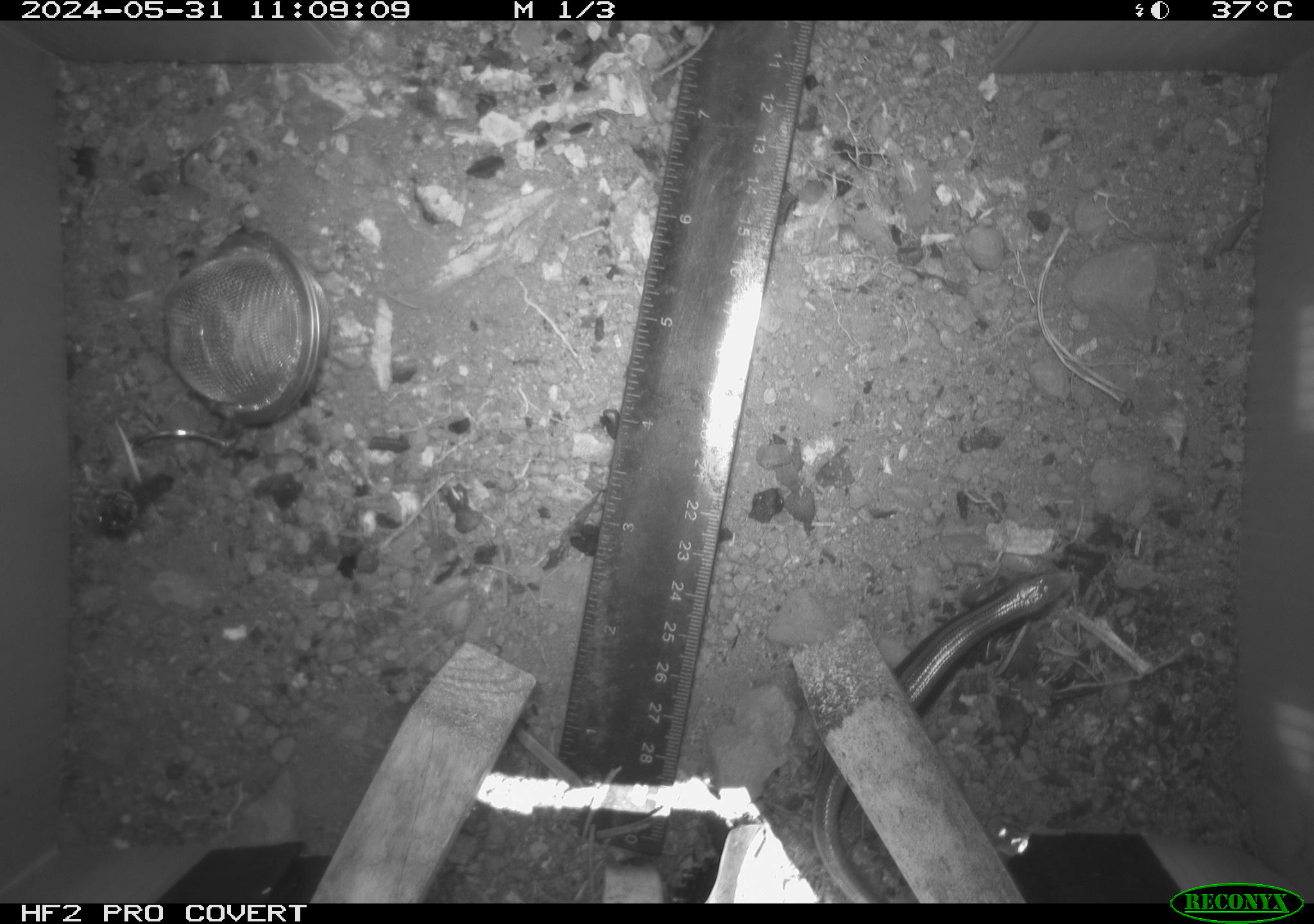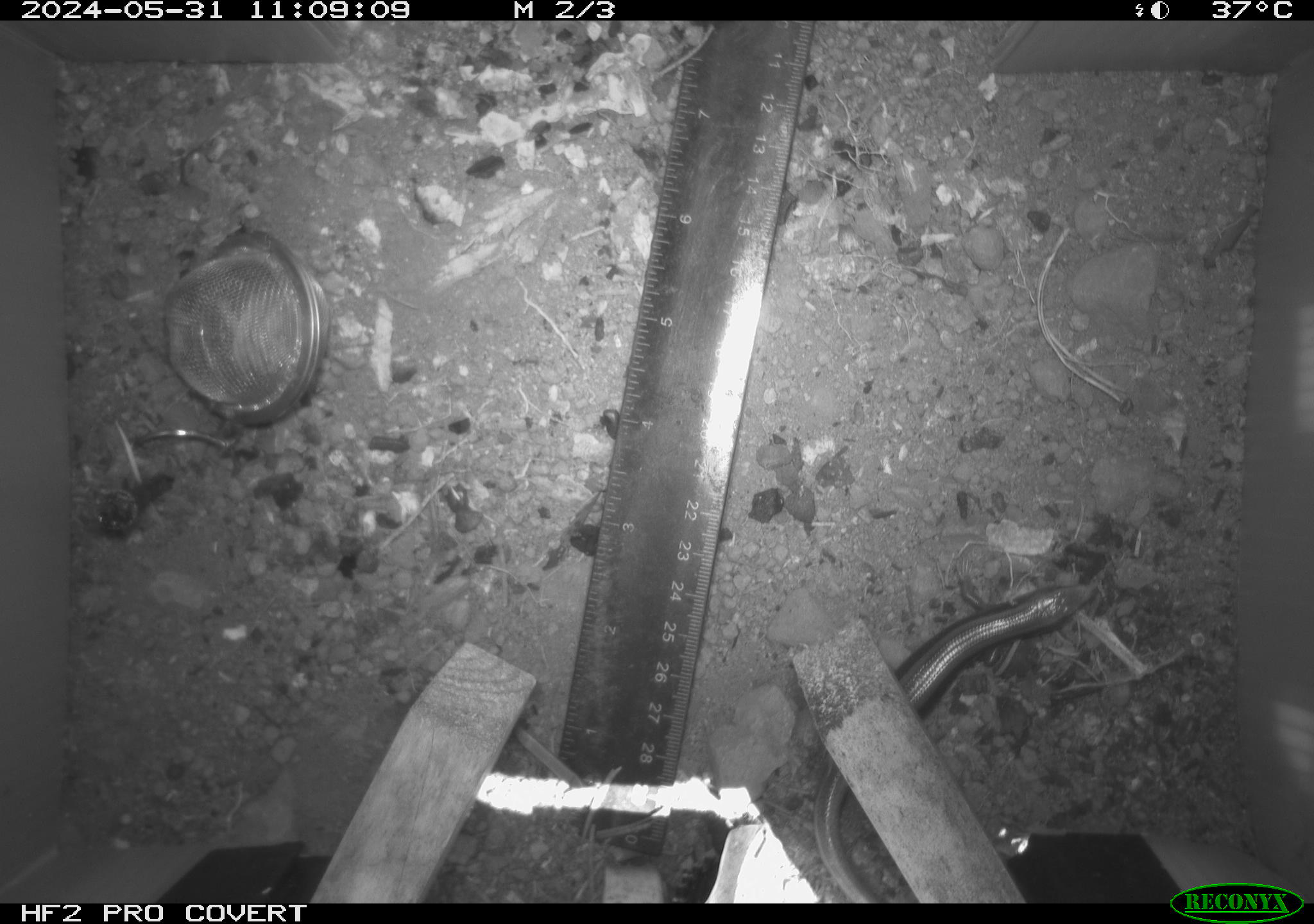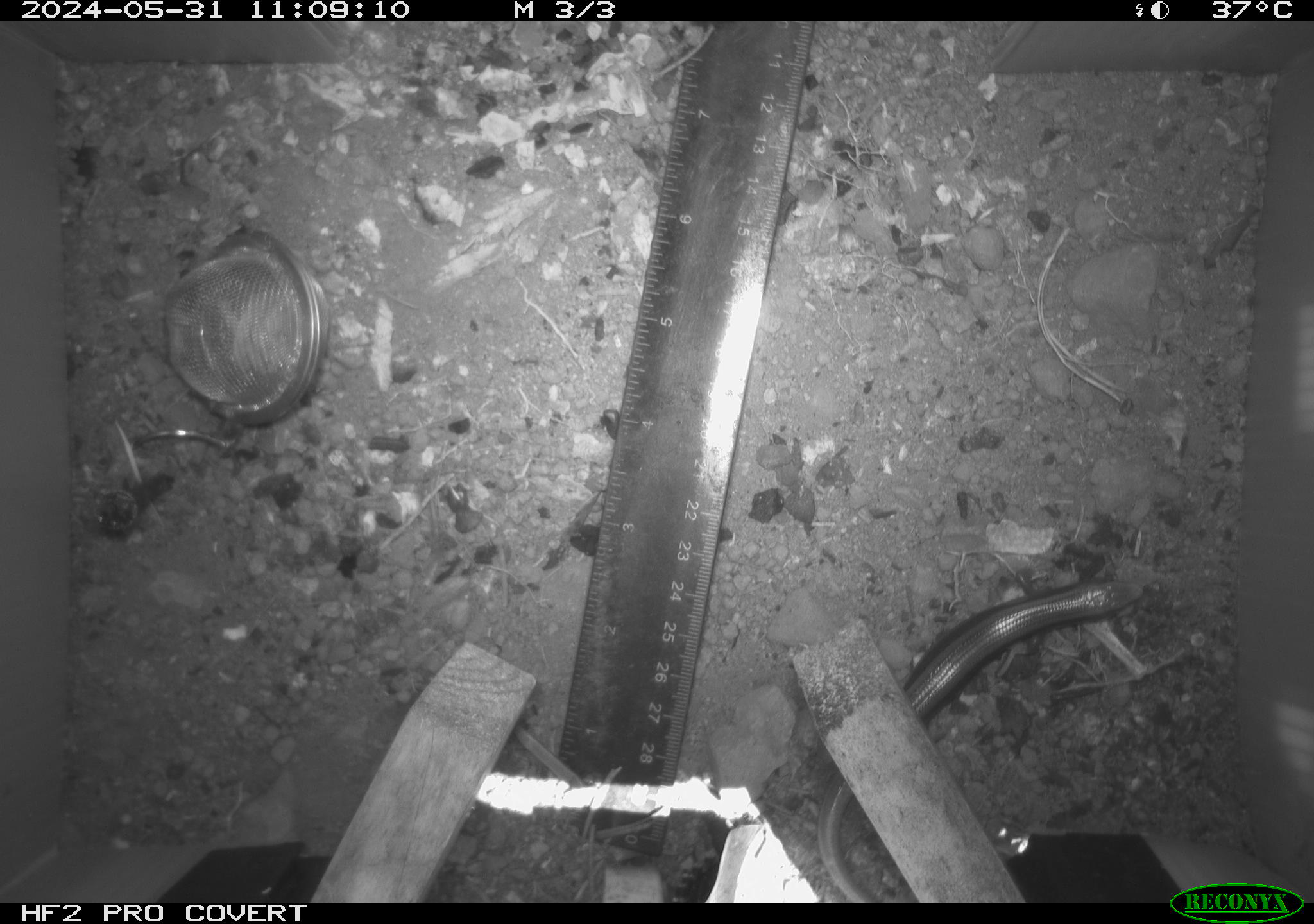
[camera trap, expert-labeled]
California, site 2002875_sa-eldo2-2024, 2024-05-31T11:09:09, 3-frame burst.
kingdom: Animalia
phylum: Chordata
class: Reptilia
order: Squamata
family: Scincidae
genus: Plestiodon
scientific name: Plestiodon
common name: blue-tailed skinks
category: plestiodon species